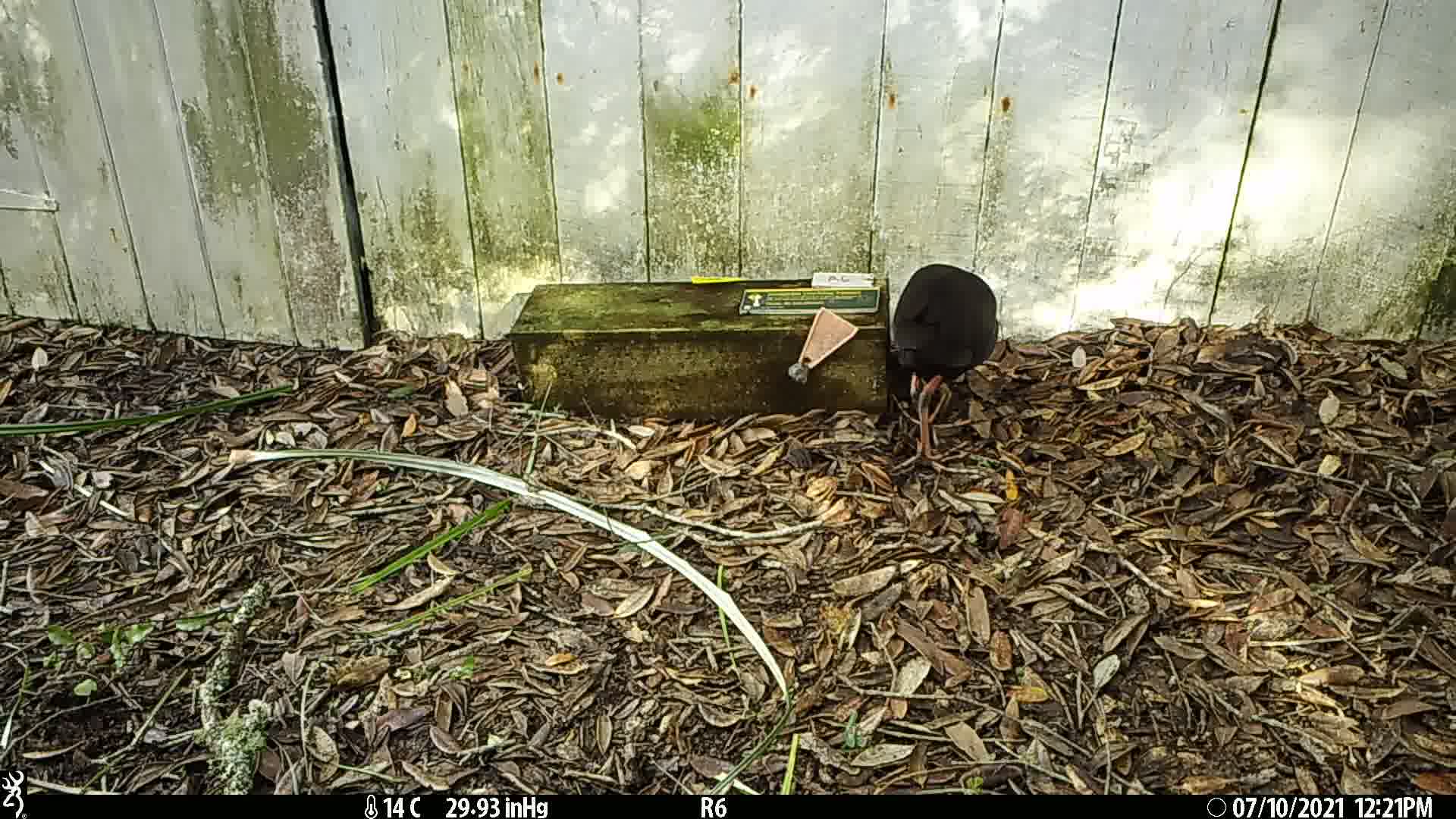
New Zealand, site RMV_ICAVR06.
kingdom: Animalia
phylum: Chordata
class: Aves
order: Gruiformes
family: Rallidae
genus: Porphyrio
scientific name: Porphyrio melanotus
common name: australasian swamphen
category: pukeko